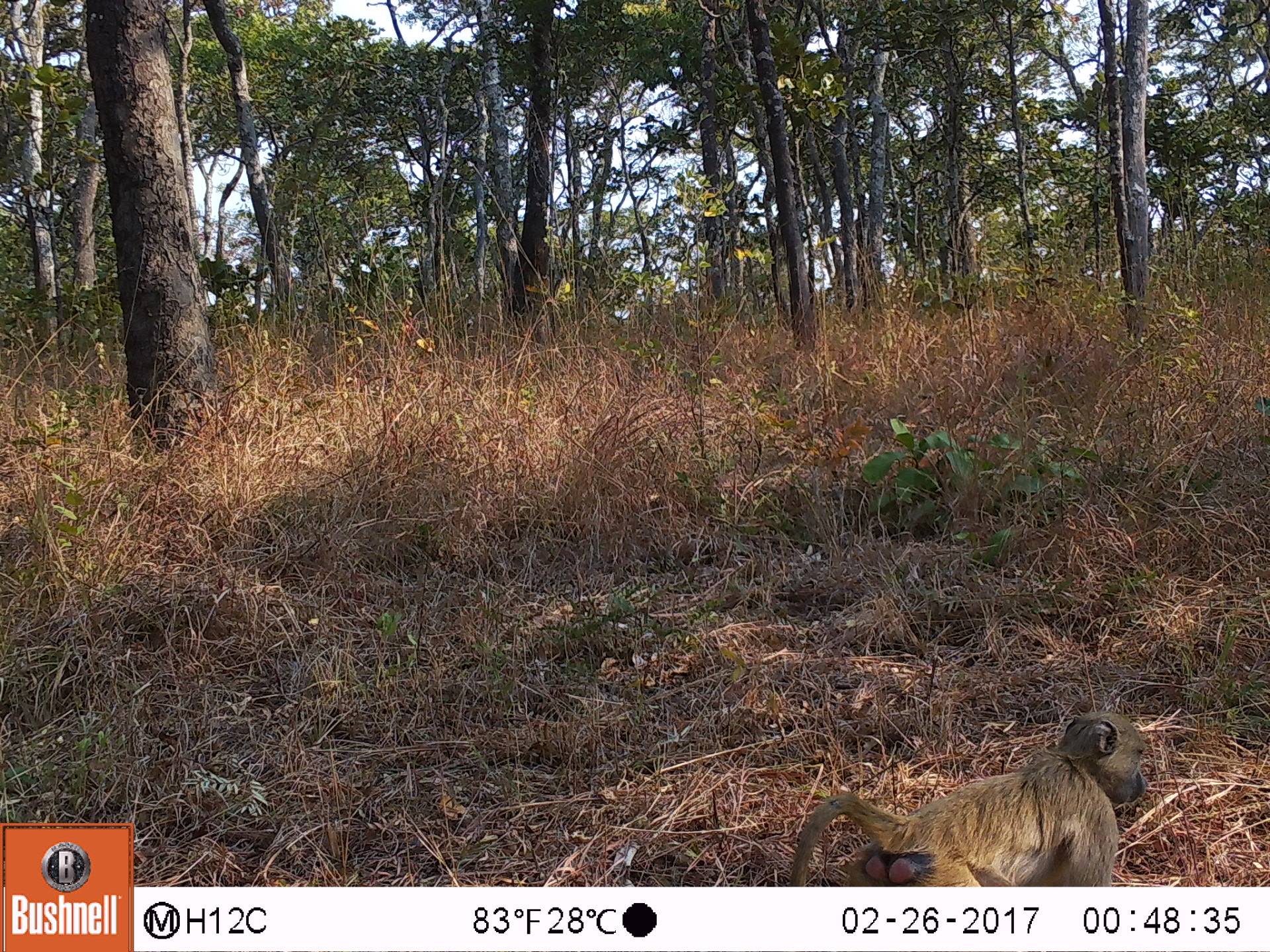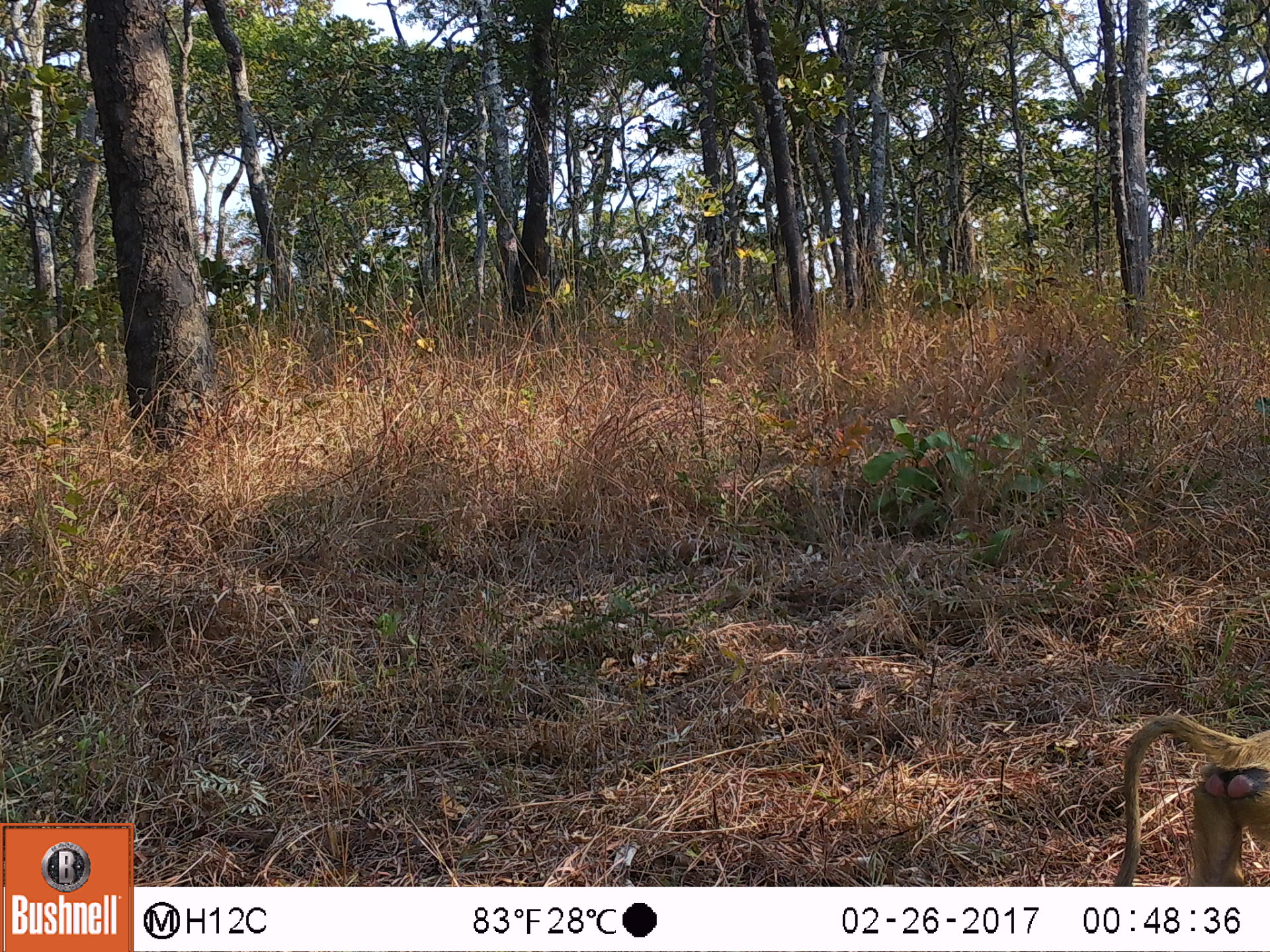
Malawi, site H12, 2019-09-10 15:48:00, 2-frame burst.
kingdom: Animalia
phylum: Chordata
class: Mammalia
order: Primates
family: Cercopithecidae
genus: Papio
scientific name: Papio cynocephalus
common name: yellow baboon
Yellow baboon (Papio cynocephalus), count 1.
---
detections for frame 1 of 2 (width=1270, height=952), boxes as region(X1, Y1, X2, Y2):
yellow baboon: region(782, 702, 1155, 880)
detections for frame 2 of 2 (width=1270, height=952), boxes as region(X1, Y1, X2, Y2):
yellow baboon: region(1094, 712, 1262, 880)